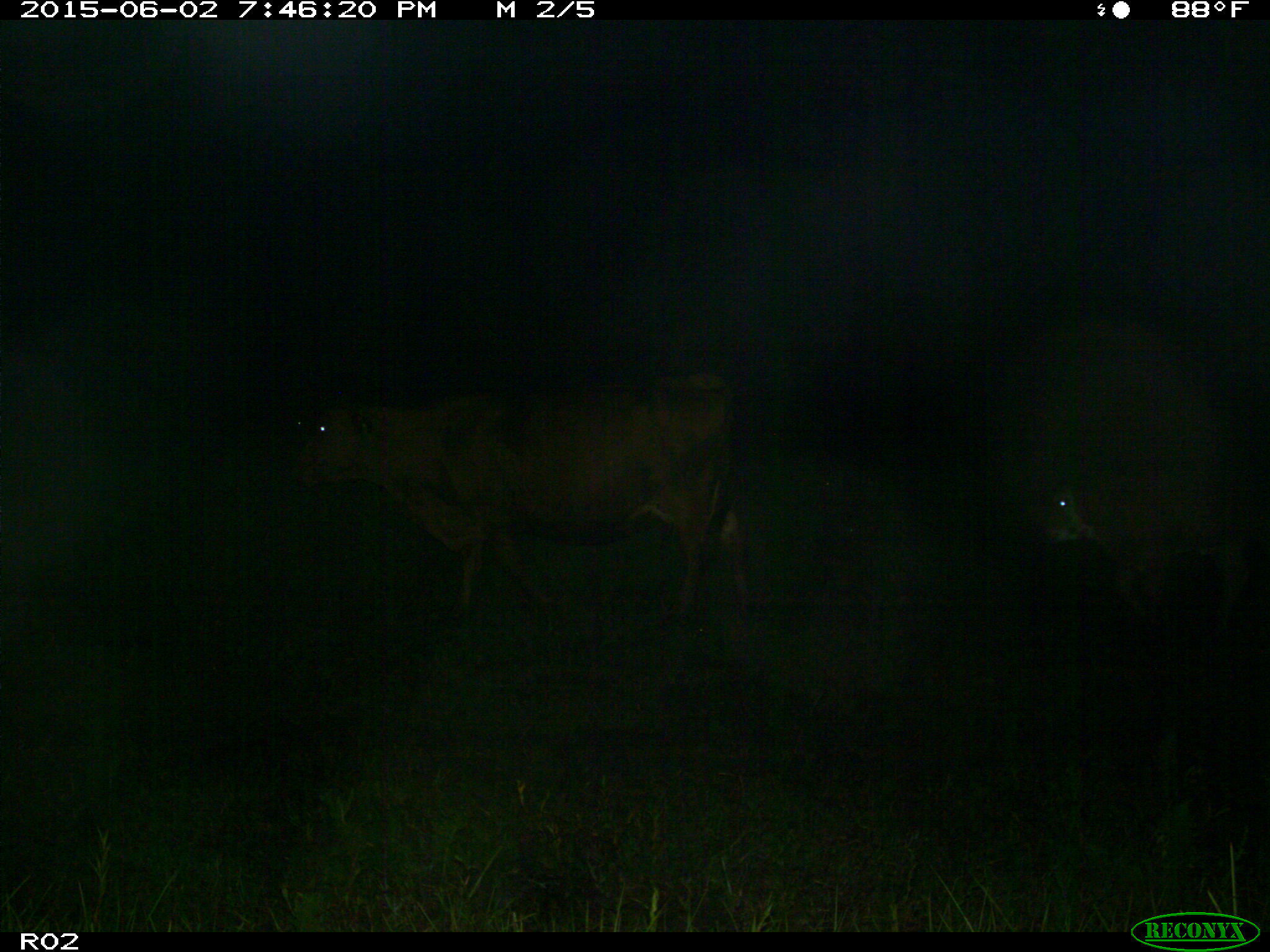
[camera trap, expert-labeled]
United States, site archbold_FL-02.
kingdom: Animalia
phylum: Chordata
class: Mammalia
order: Artiodactyla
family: Bovidae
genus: Bos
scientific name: Bos taurus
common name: domestic cow